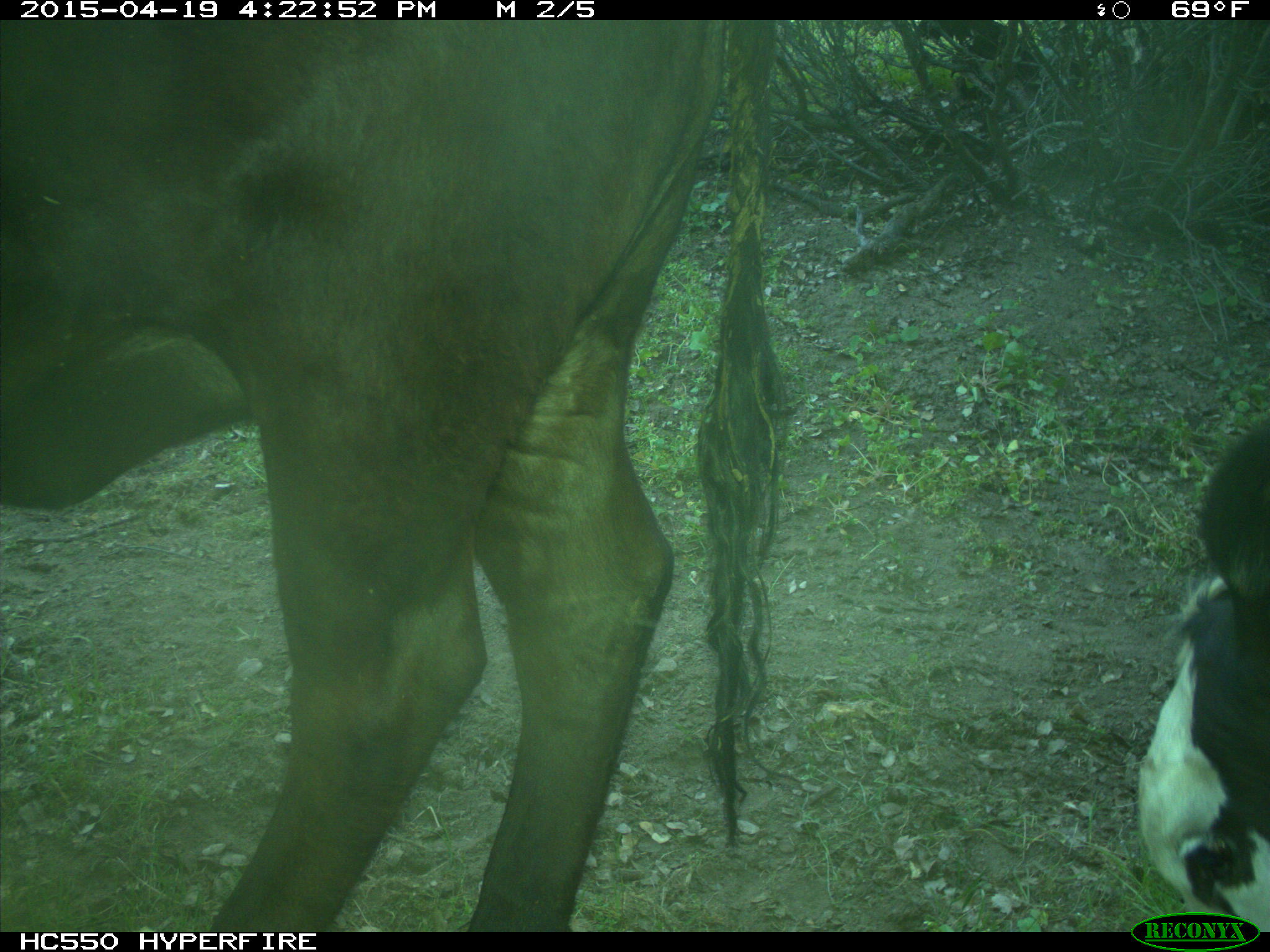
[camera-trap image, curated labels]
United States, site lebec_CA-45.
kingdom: Animalia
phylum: Chordata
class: Mammalia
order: Artiodactyla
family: Bovidae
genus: Bos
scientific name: Bos taurus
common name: domestic cow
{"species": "Bos taurus (domestic cow)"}